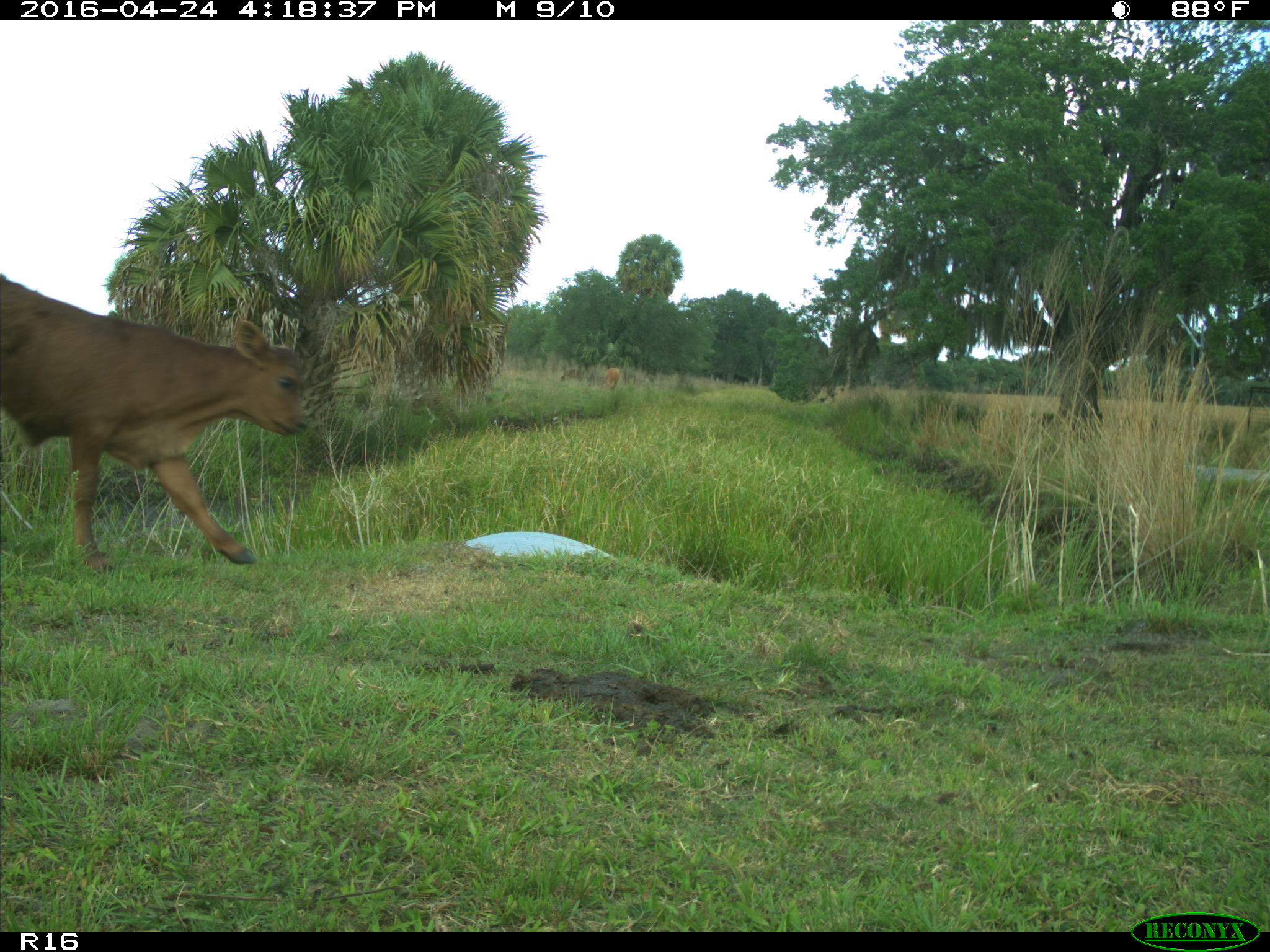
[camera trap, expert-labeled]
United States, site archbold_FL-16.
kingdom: Animalia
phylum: Chordata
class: Mammalia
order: Artiodactyla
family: Bovidae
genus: Bos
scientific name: Bos taurus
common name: domestic cow